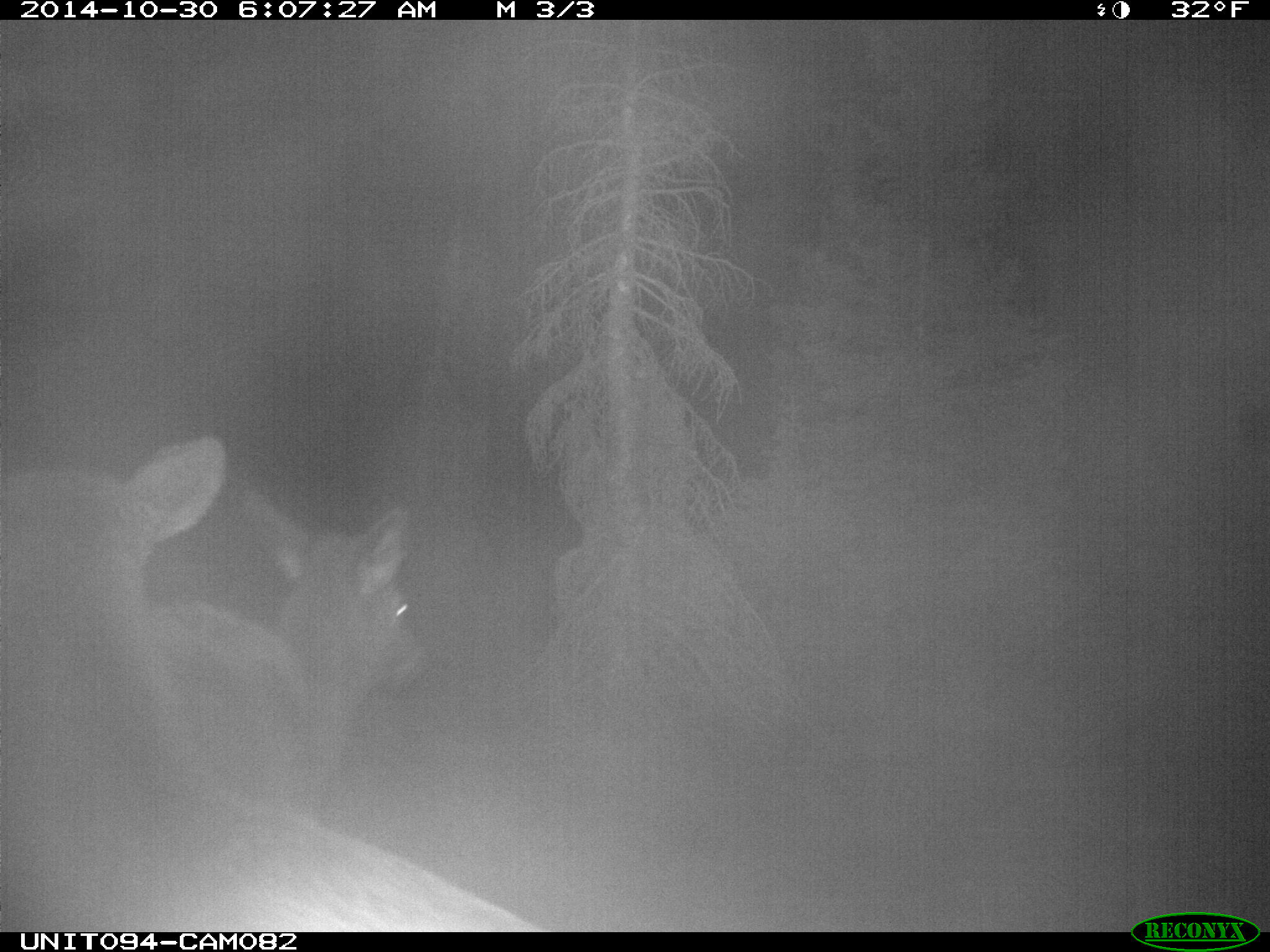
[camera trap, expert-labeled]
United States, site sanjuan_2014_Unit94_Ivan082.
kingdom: Animalia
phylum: Chordata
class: Mammalia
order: Artiodactyla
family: Cervidae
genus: Cervus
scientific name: Cervus elaphus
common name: red deer